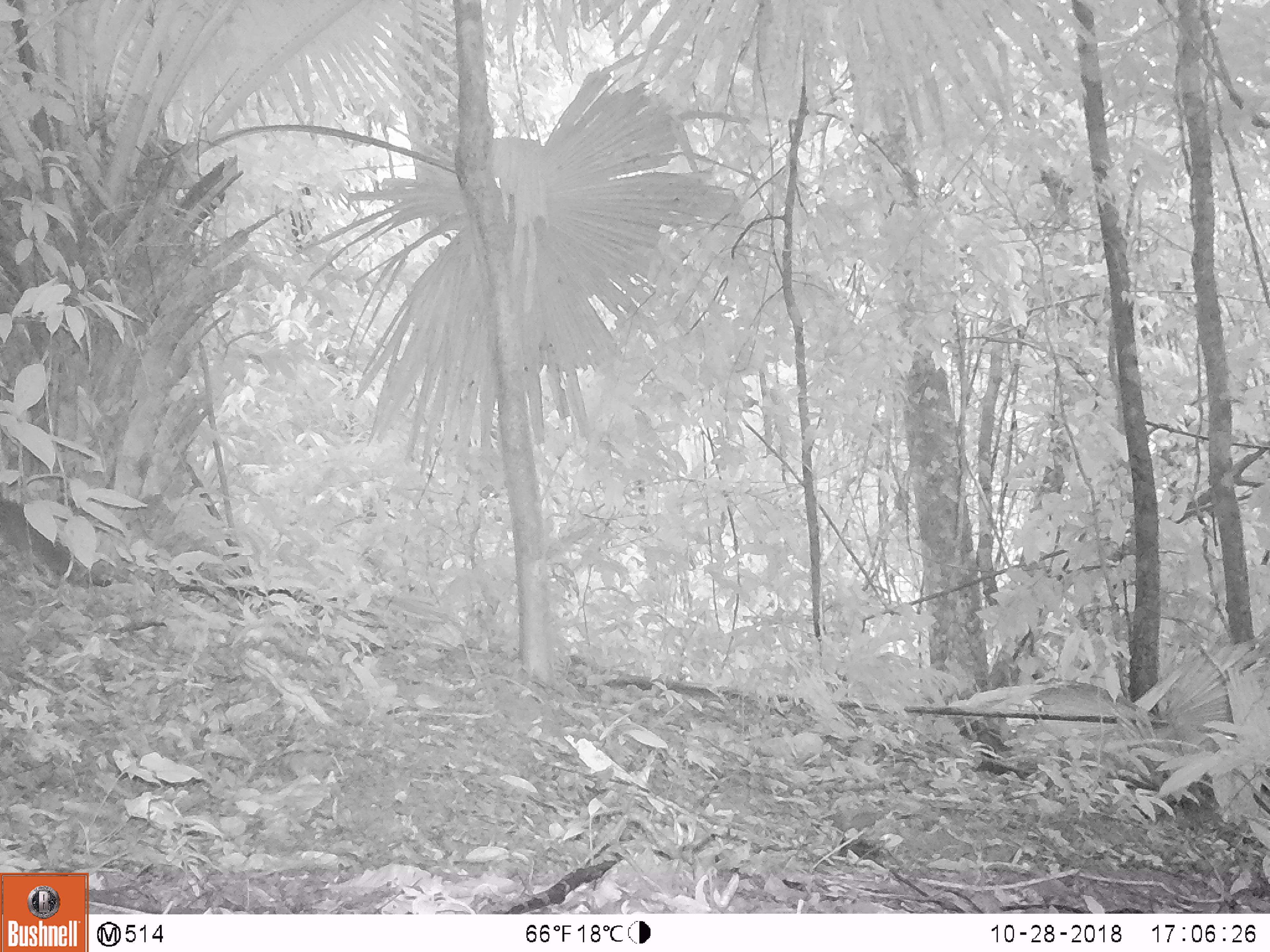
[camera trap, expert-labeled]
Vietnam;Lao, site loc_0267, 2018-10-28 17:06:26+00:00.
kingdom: Animalia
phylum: Chordata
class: Mammalia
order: Rodentia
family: Sciuridae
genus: Dremomys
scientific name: Dremomys rufigenis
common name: red-cheeked squirrel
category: red cheeked squirrel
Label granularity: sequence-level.